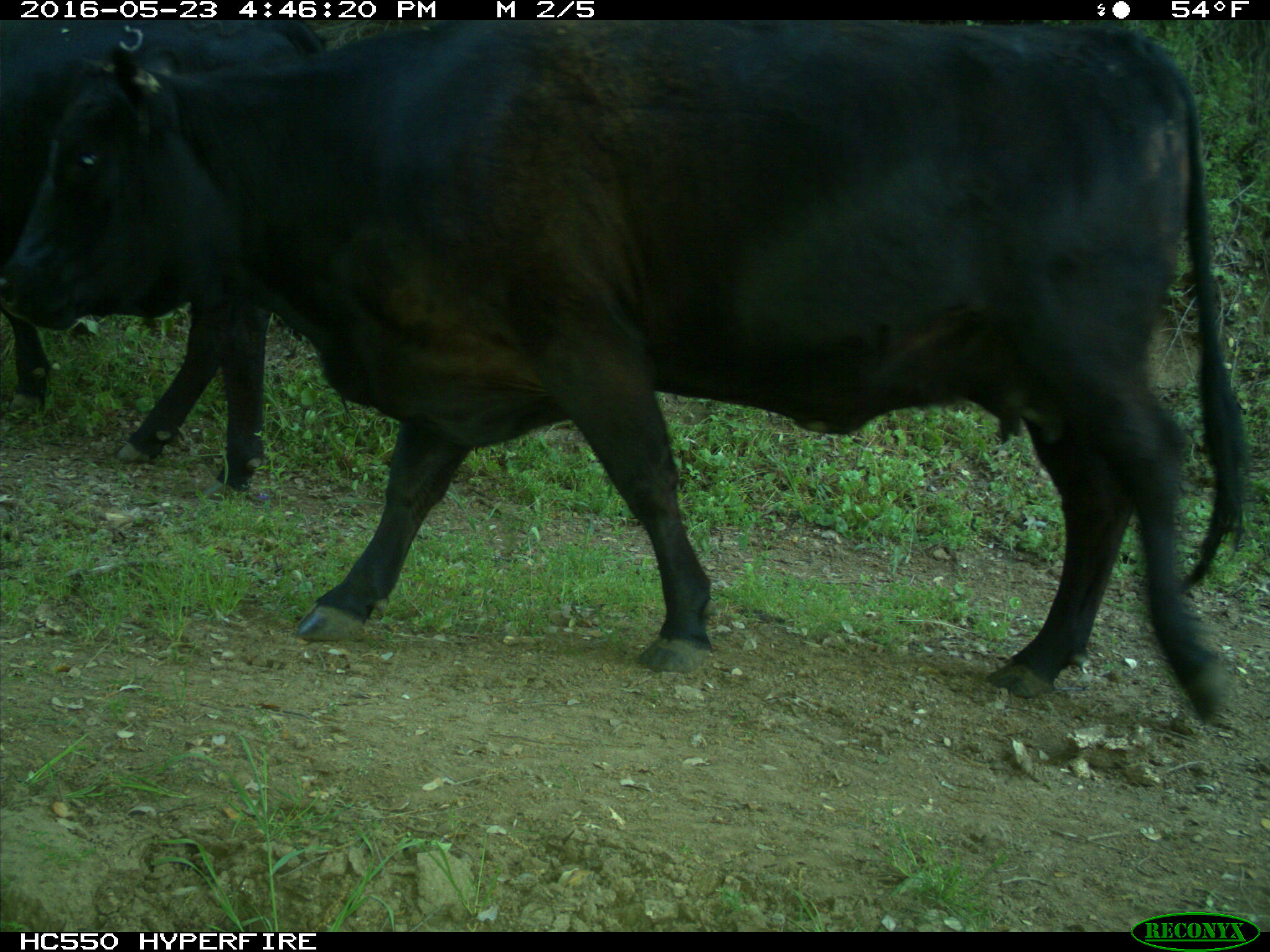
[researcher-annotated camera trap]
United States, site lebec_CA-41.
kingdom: Animalia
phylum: Chordata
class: Mammalia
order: Artiodactyla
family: Bovidae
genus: Bos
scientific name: Bos taurus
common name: domestic cow